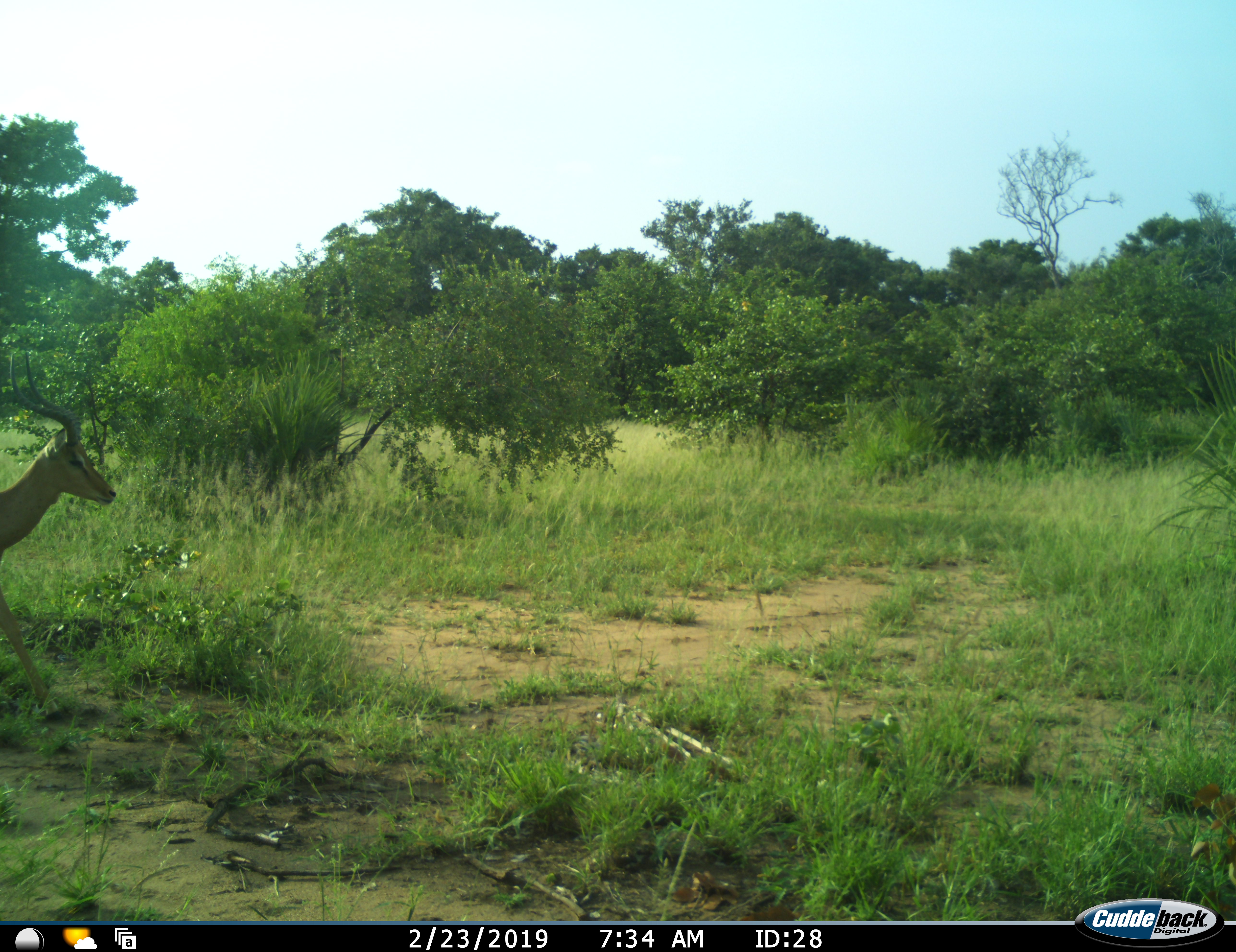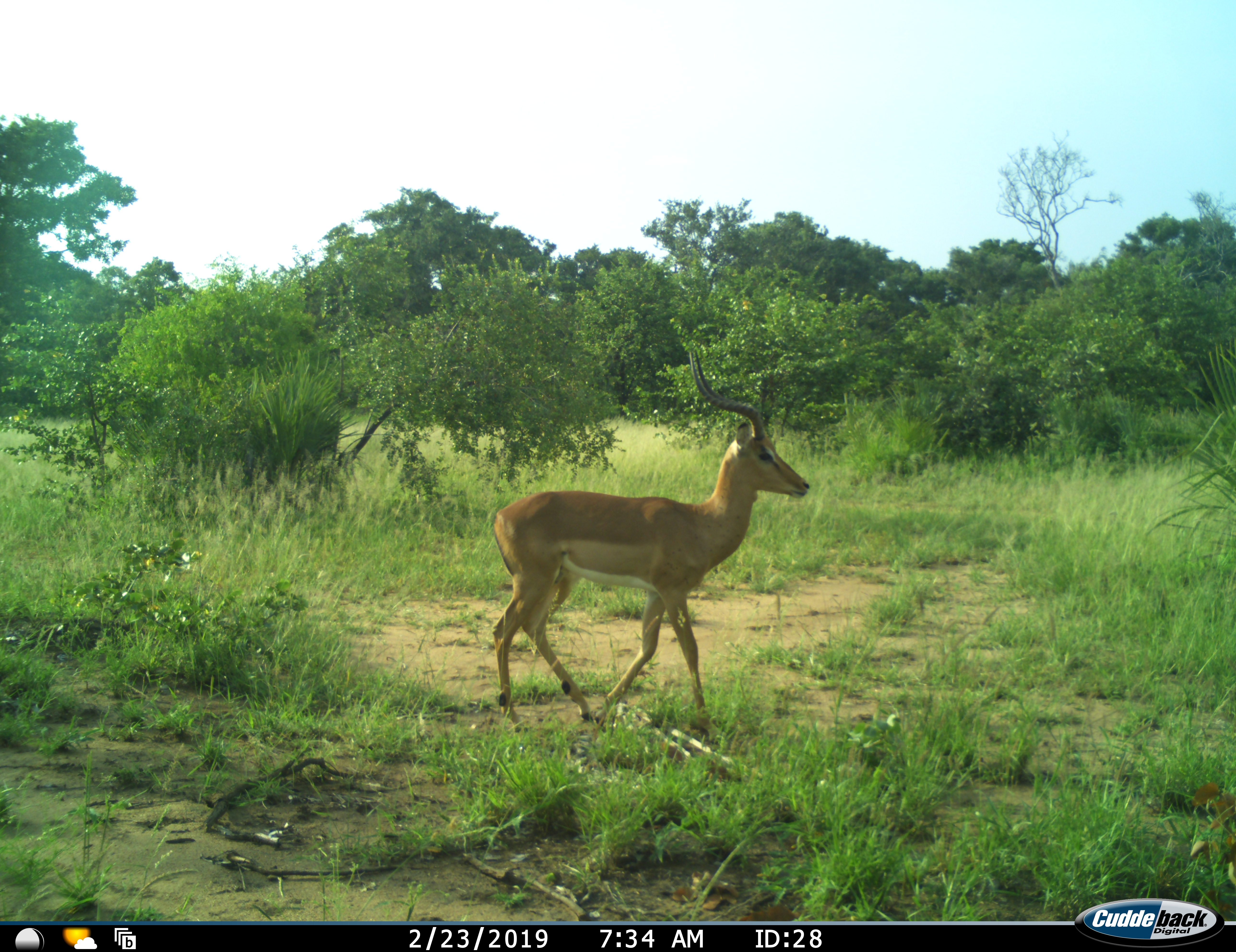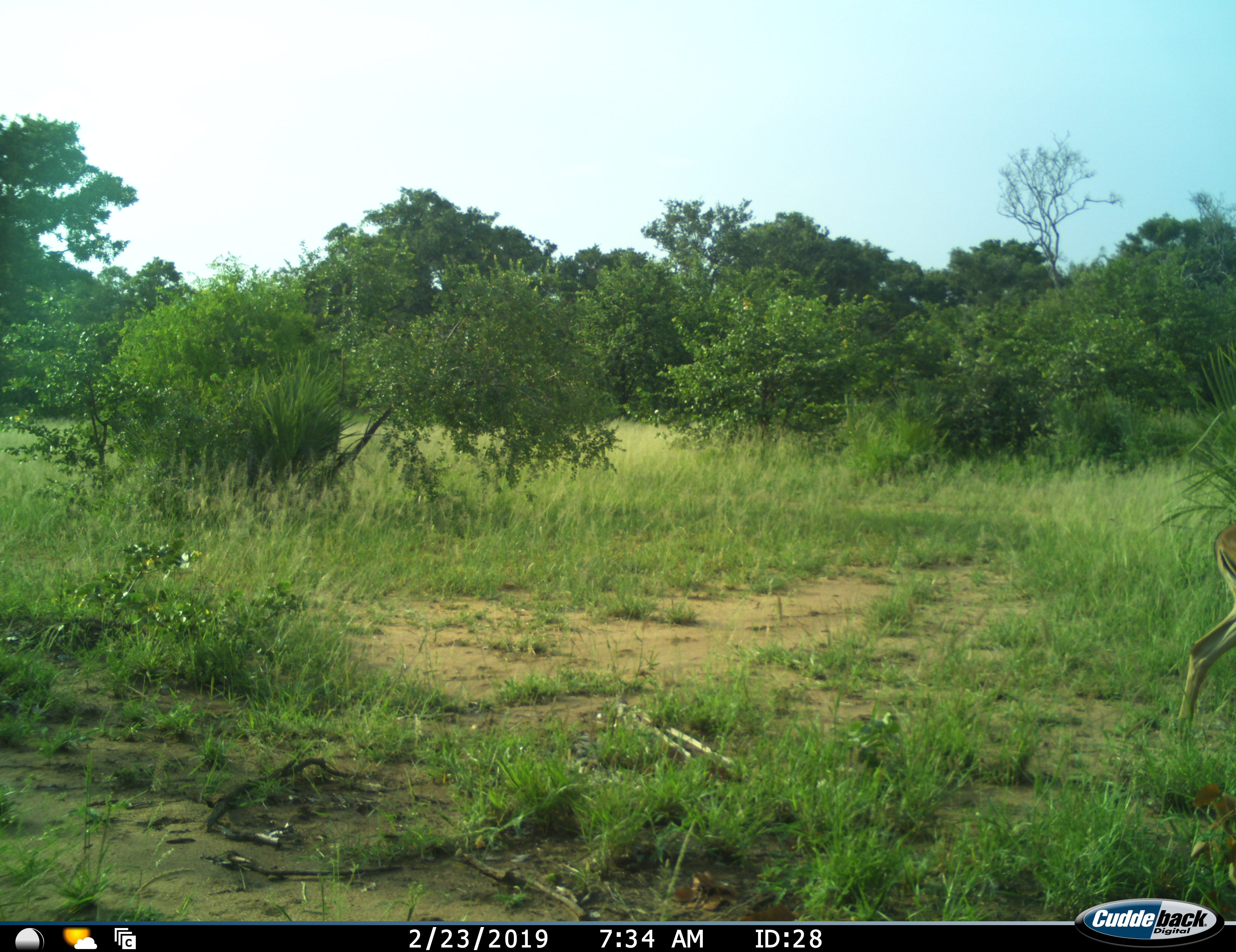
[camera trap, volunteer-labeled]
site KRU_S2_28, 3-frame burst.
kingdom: Animalia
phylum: Chordata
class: Mammalia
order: Artiodactyla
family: Bovidae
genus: Aepyceros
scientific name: Aepyceros melampus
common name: impala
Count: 1.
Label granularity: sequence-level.